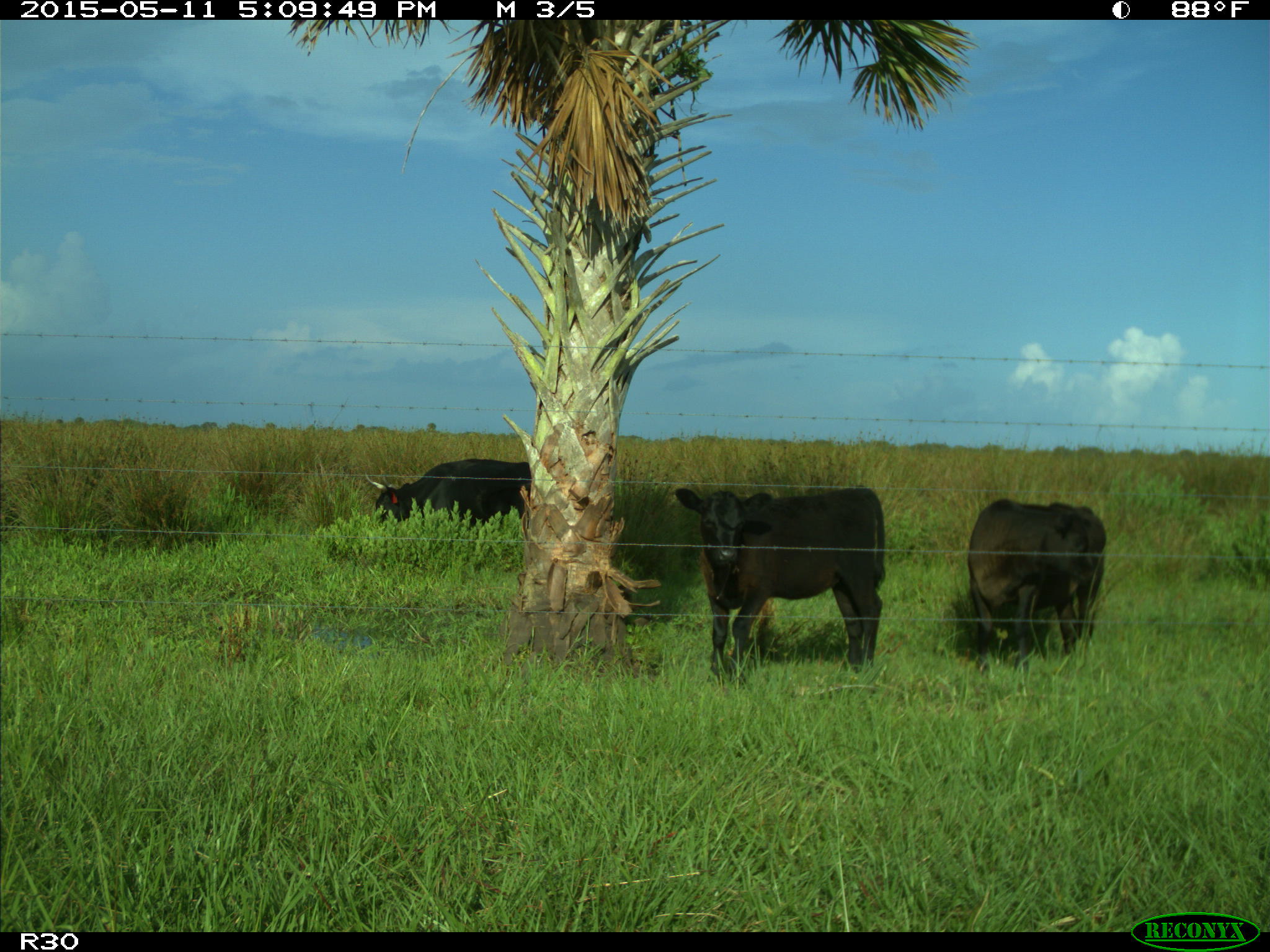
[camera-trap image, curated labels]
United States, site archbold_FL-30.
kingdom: Animalia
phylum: Chordata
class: Mammalia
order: Artiodactyla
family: Bovidae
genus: Bos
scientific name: Bos taurus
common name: domestic cow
Bos taurus (domestic cow).